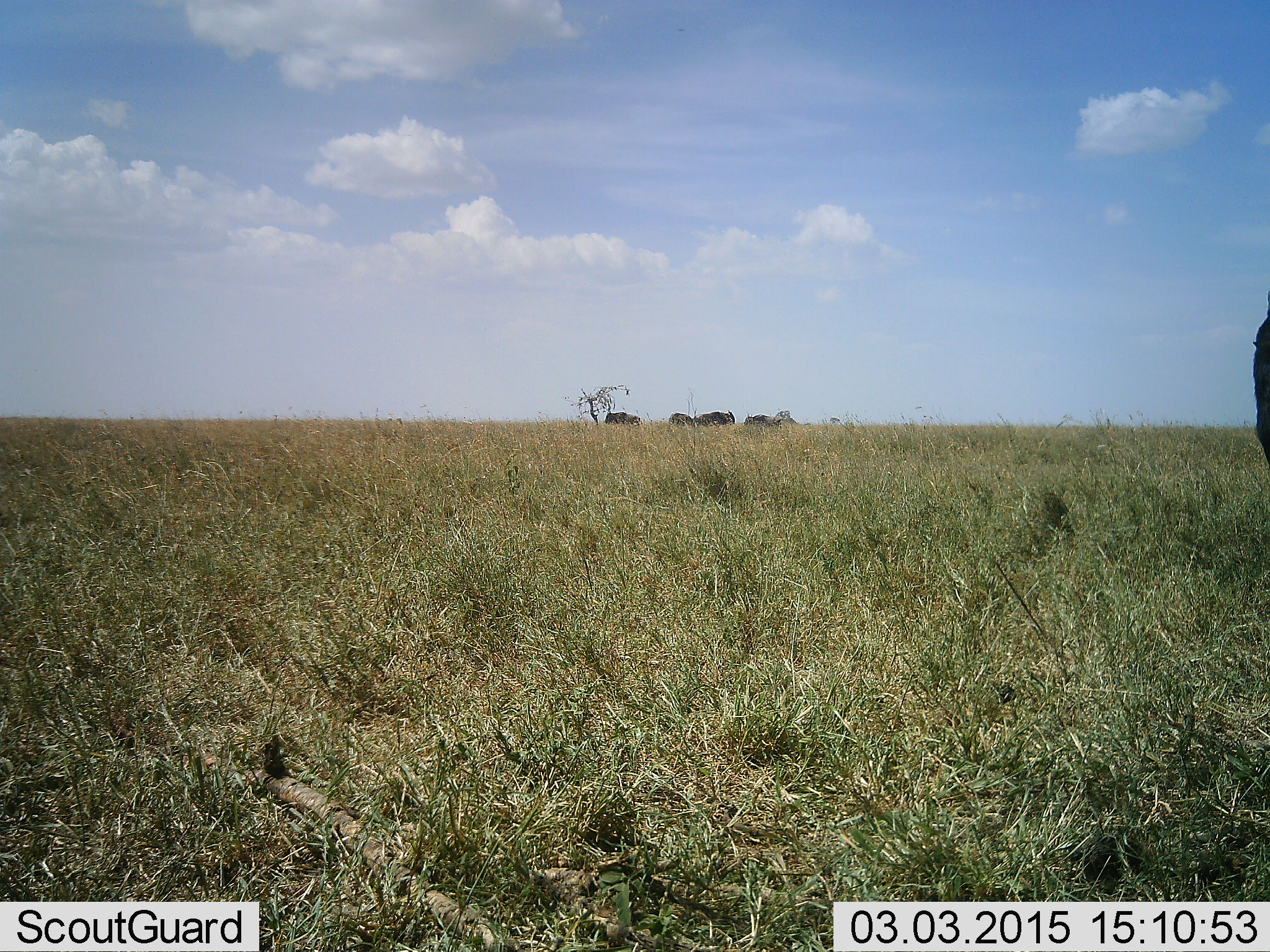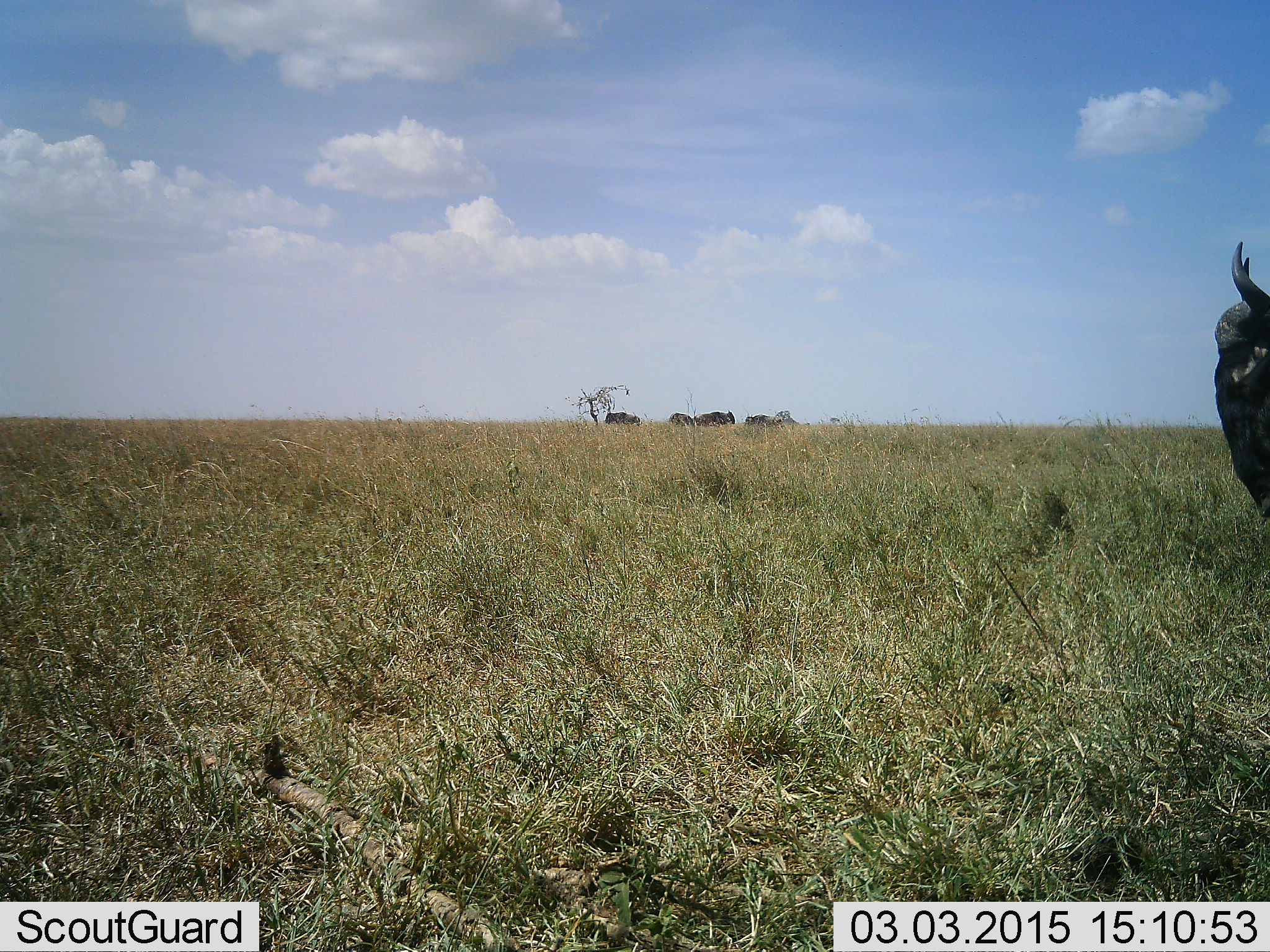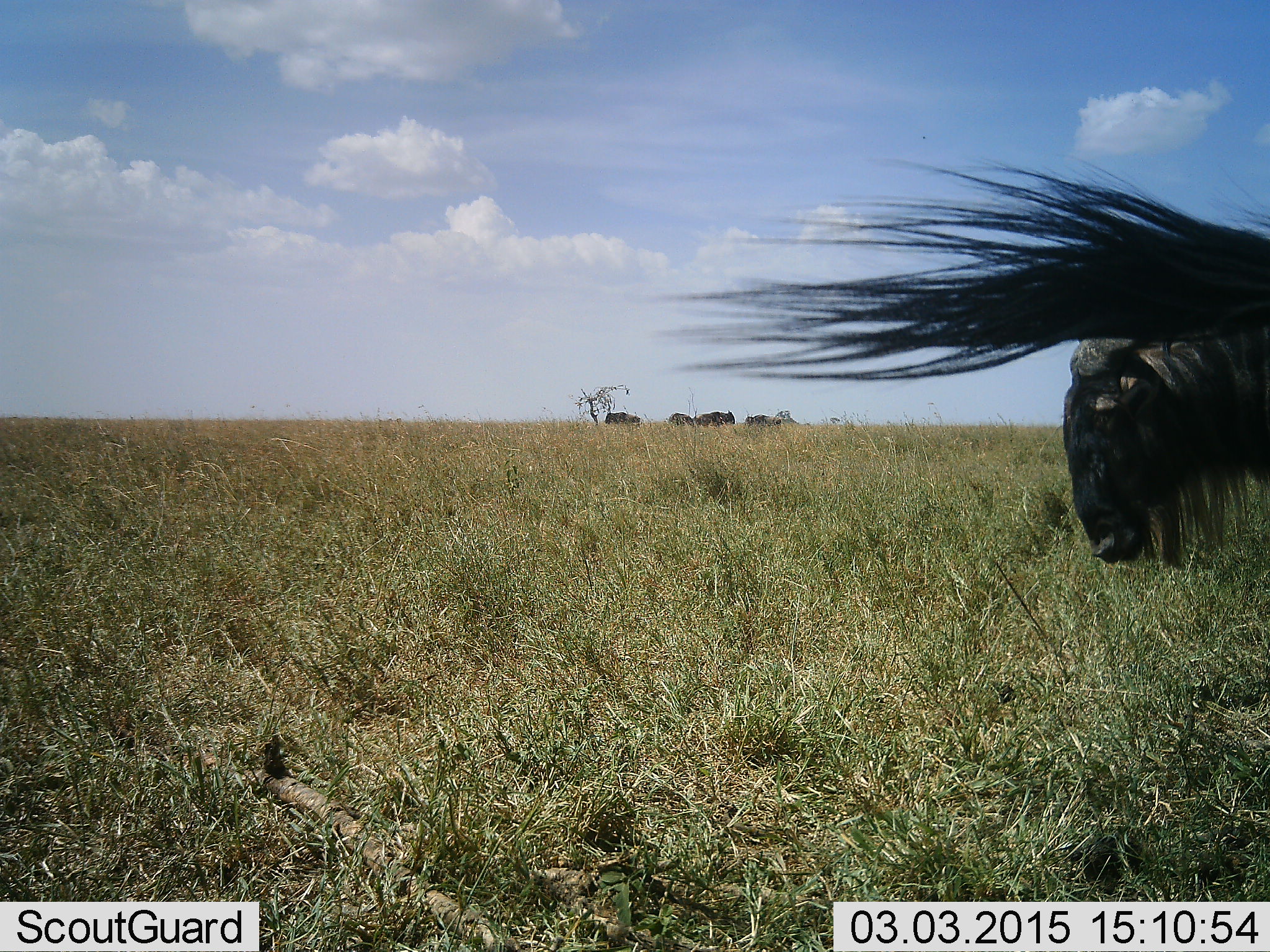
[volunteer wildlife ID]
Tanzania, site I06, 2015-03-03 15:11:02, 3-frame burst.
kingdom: Animalia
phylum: Chordata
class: Mammalia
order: Artiodactyla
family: Bovidae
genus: Connochaetes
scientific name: Connochaetes taurinus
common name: blue wildebeest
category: wildebeest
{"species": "wildebeest (blue wildebeest) (Connochaetes taurinus)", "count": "5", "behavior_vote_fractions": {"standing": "50%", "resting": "0%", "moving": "60%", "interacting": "0%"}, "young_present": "0%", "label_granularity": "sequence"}